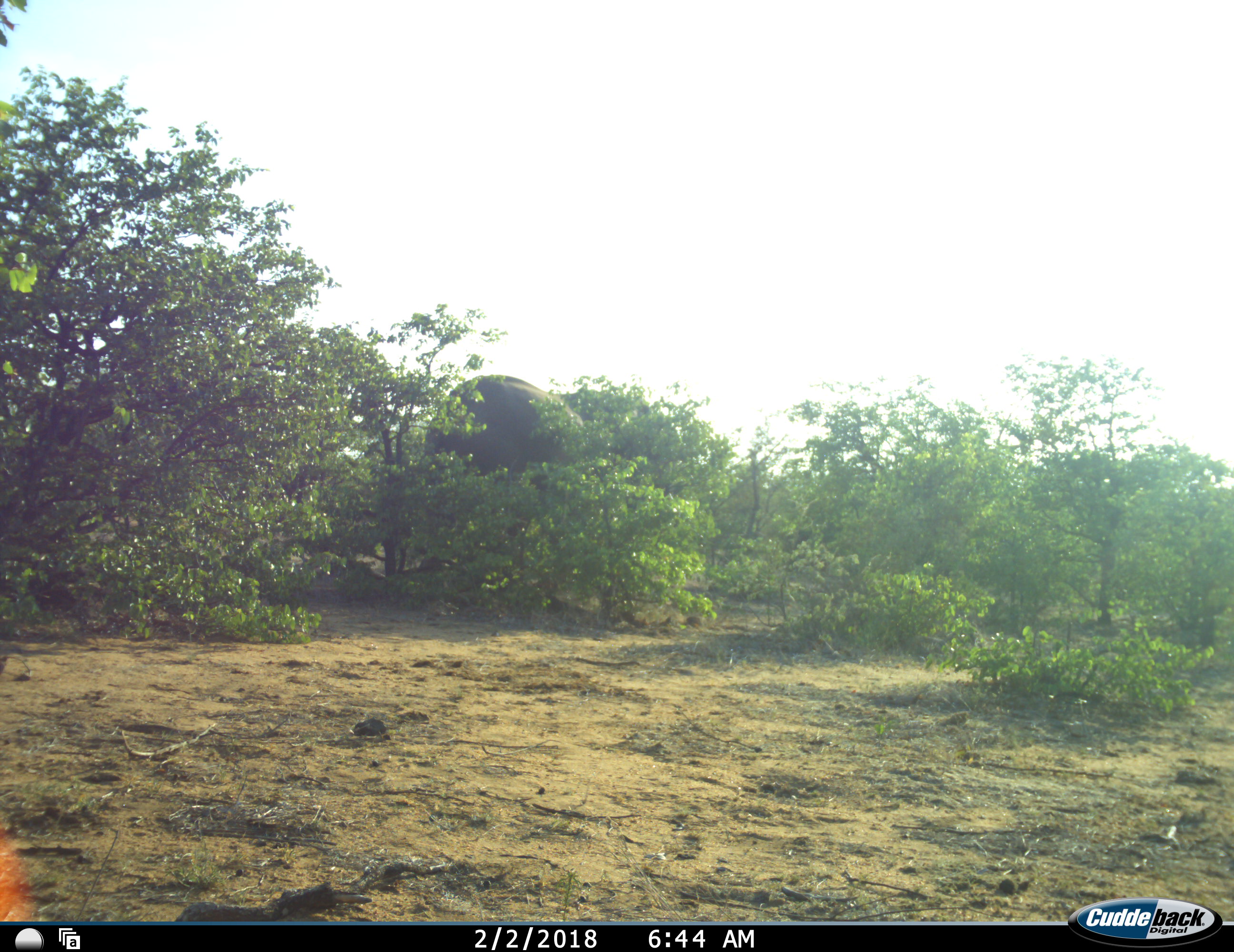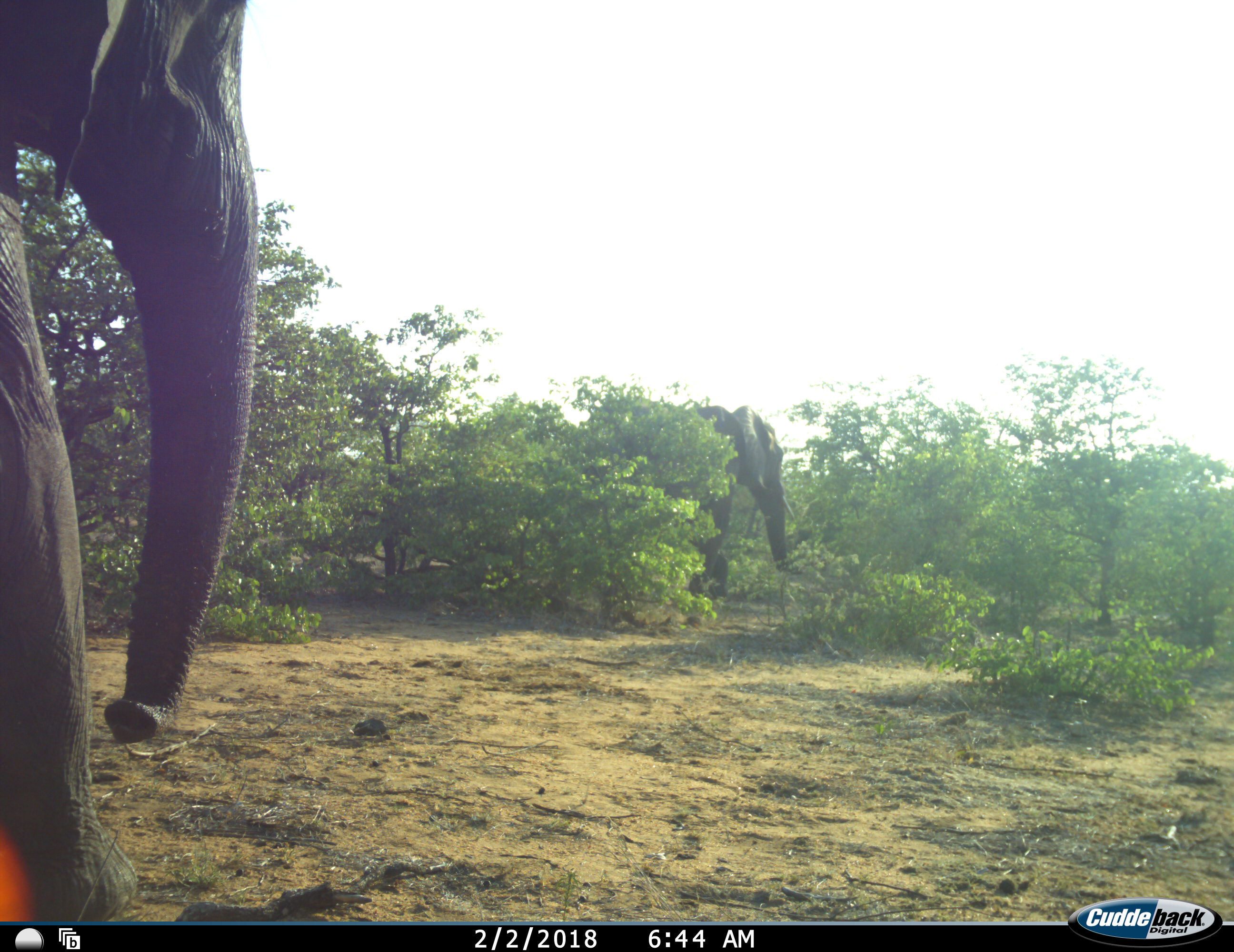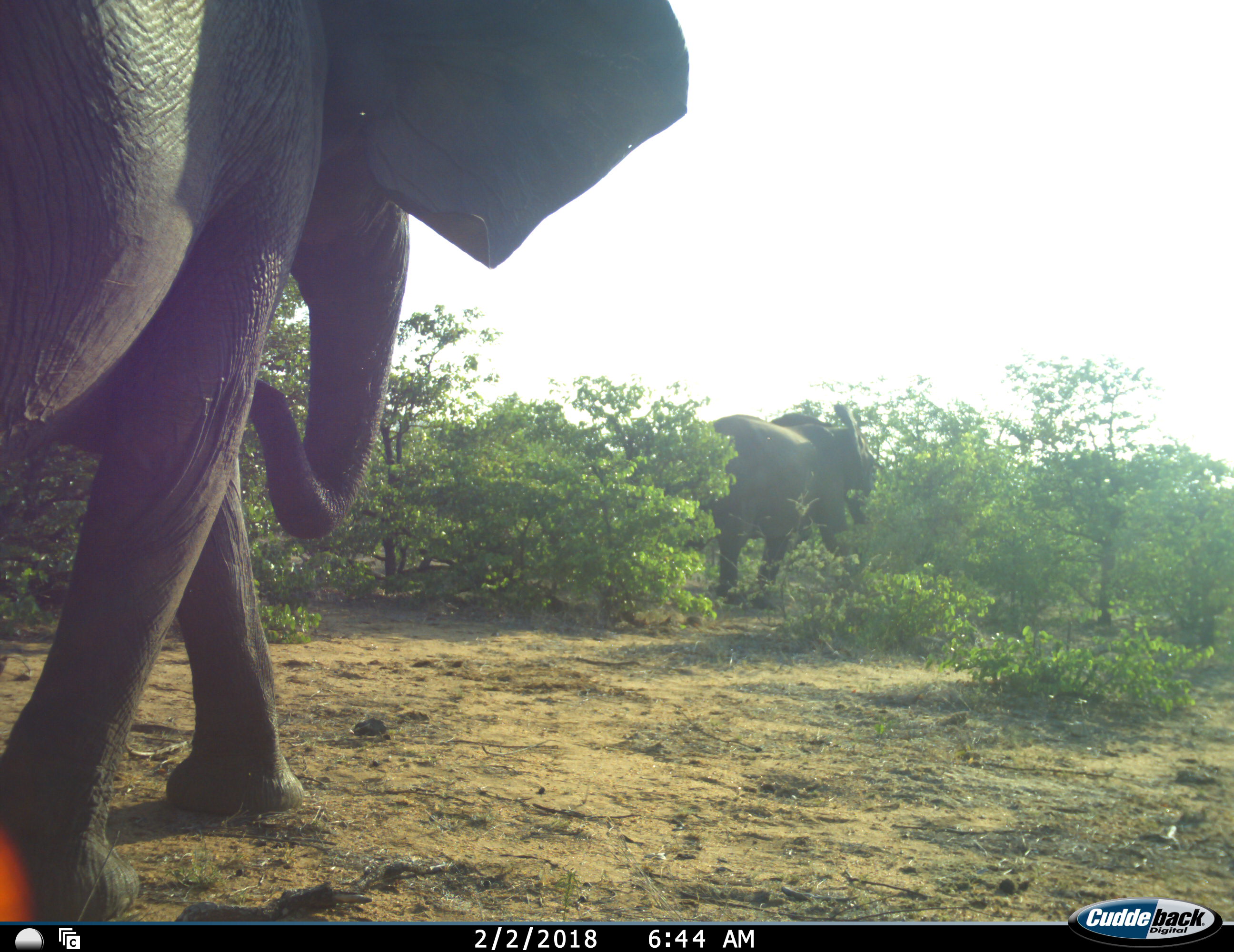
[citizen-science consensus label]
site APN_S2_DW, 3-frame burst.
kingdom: Animalia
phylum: Chordata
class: Mammalia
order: Proboscidea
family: Elephantidae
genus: Loxodonta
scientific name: Loxodonta africana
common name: african bush elephant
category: elephant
Elephant (african bush elephant) (Loxodonta africana), count 2. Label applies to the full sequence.